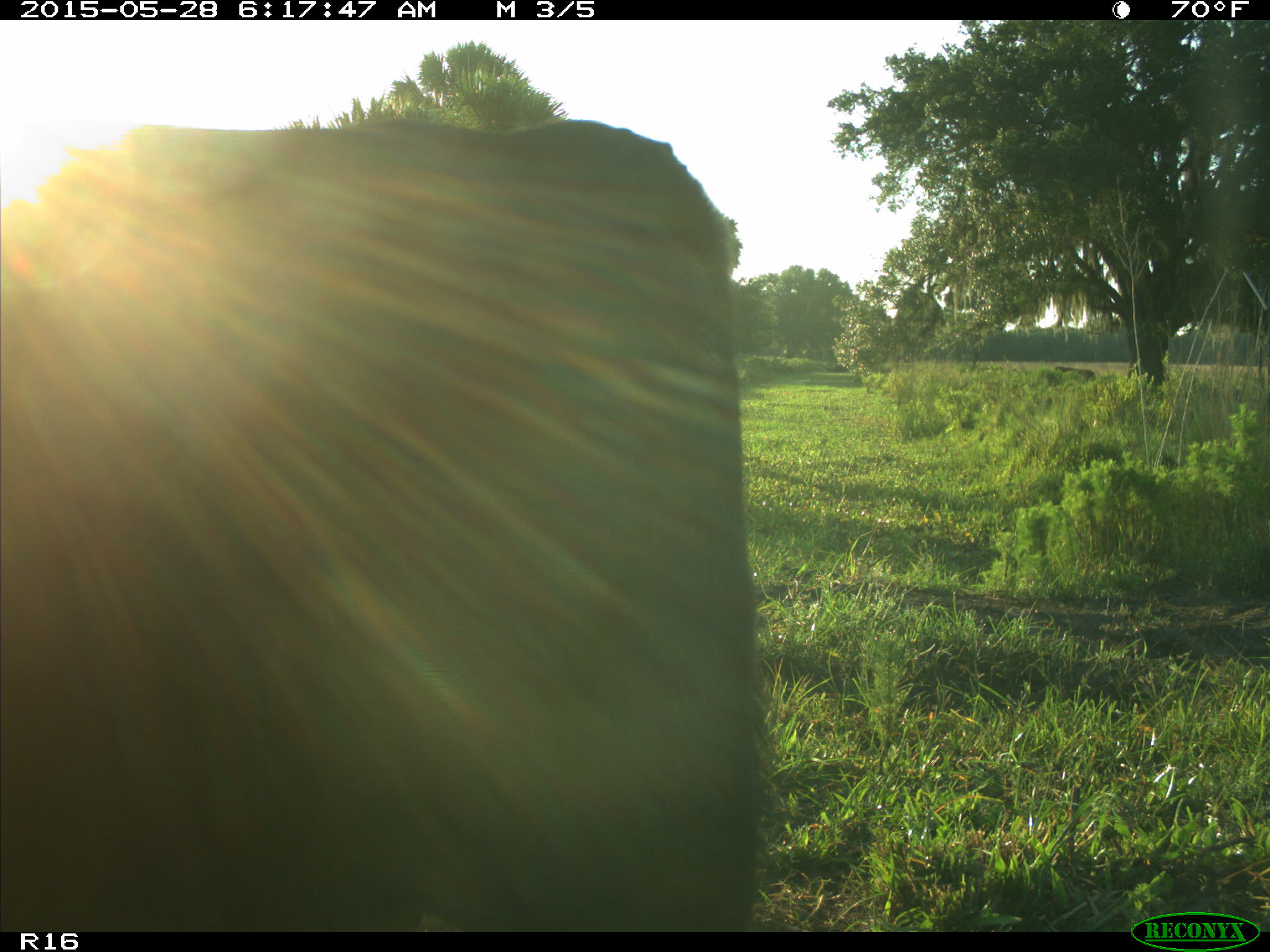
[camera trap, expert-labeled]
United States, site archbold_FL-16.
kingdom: Animalia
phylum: Chordata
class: Mammalia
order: Artiodactyla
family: Bovidae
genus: Bos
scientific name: Bos taurus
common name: domestic cow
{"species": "Bos taurus (domestic cow)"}